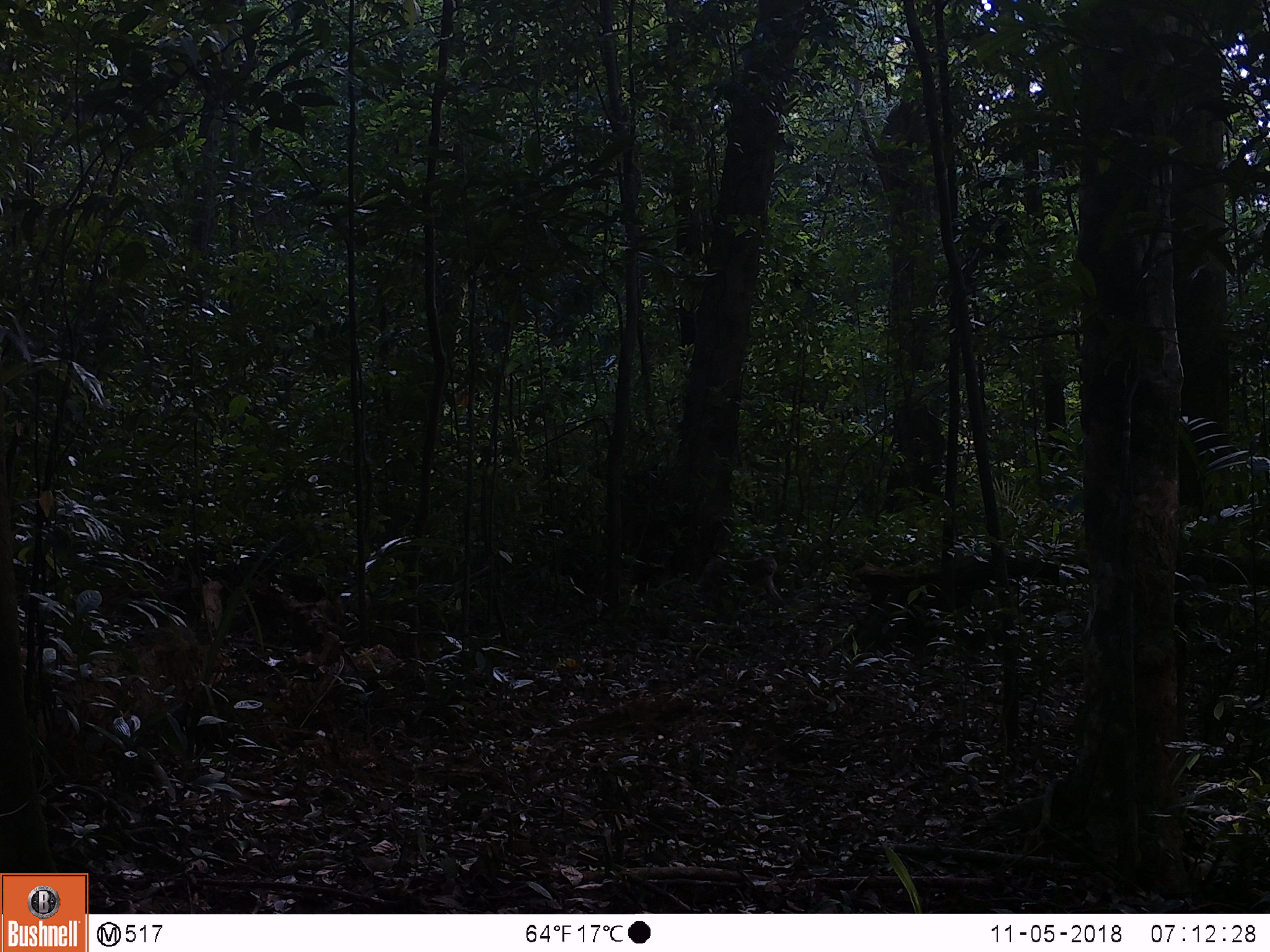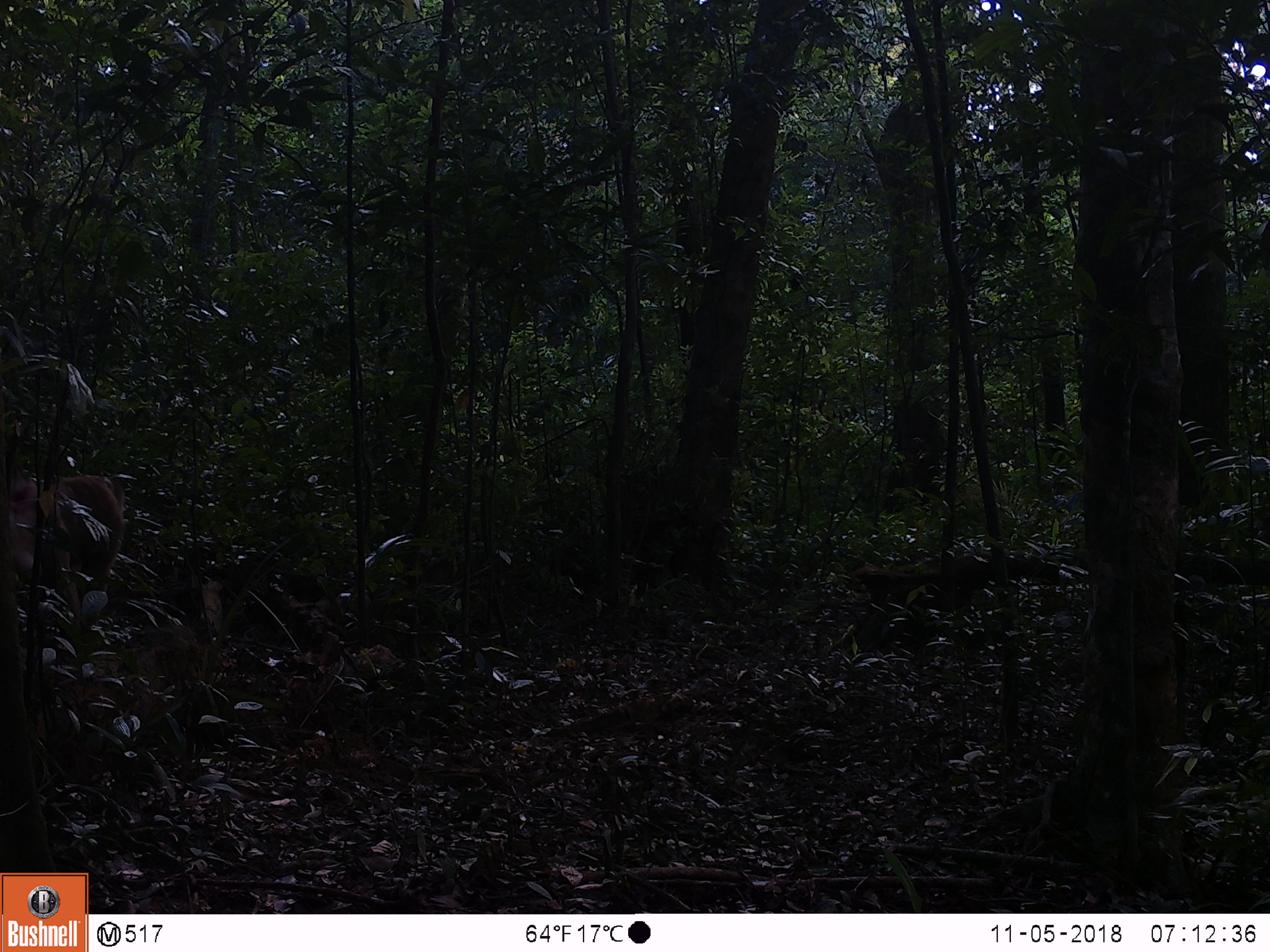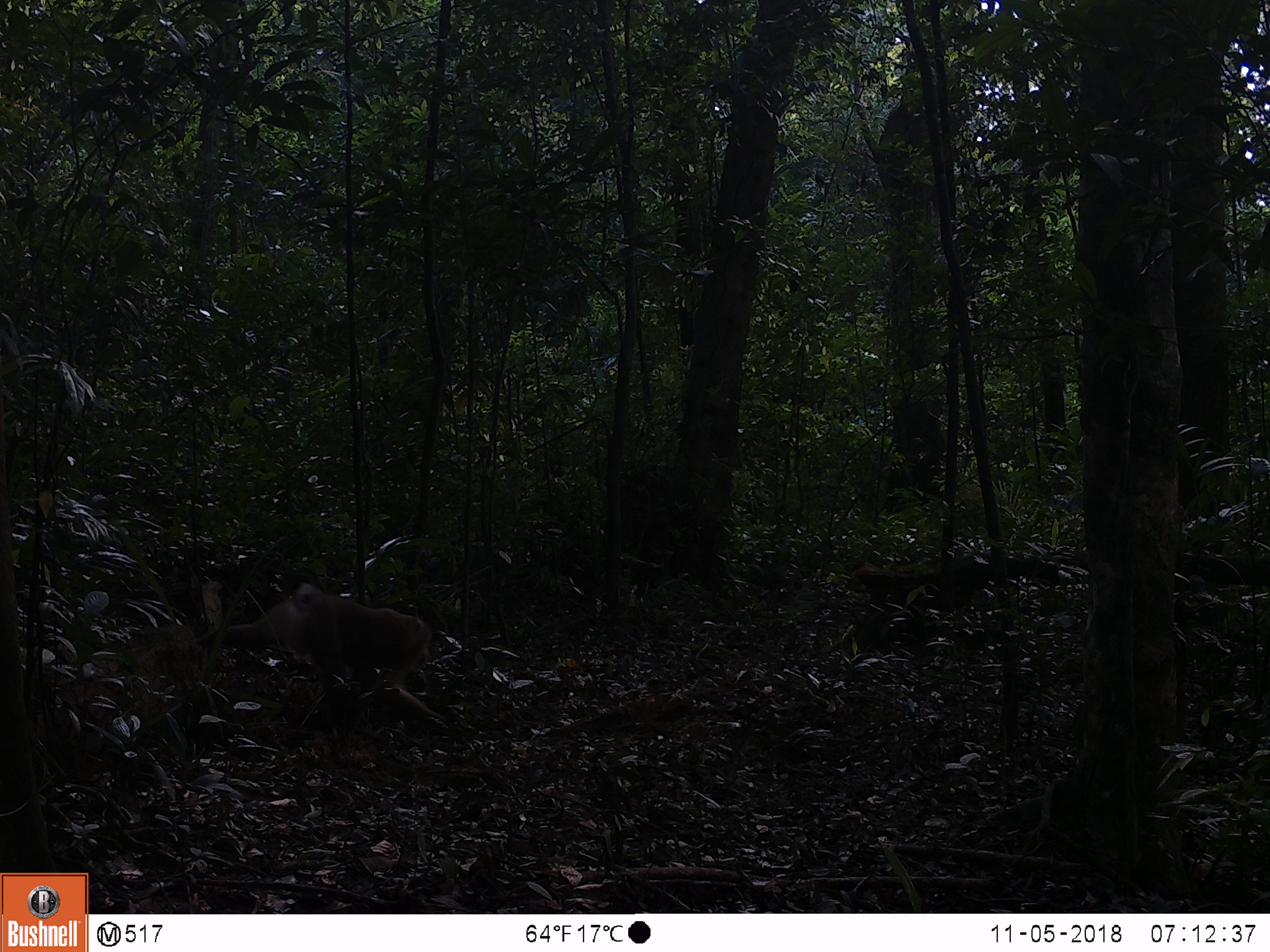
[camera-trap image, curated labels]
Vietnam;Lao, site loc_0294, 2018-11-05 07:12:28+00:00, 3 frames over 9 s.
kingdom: Animalia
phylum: Chordata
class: Mammalia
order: Primates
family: Cercopithecidae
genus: Macaca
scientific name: Macaca nemestrina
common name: pig-tailed macaque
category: pig tailed macaque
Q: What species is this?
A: Pig tailed macaque (pig-tailed macaque) (Macaca nemestrina).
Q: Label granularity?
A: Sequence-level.